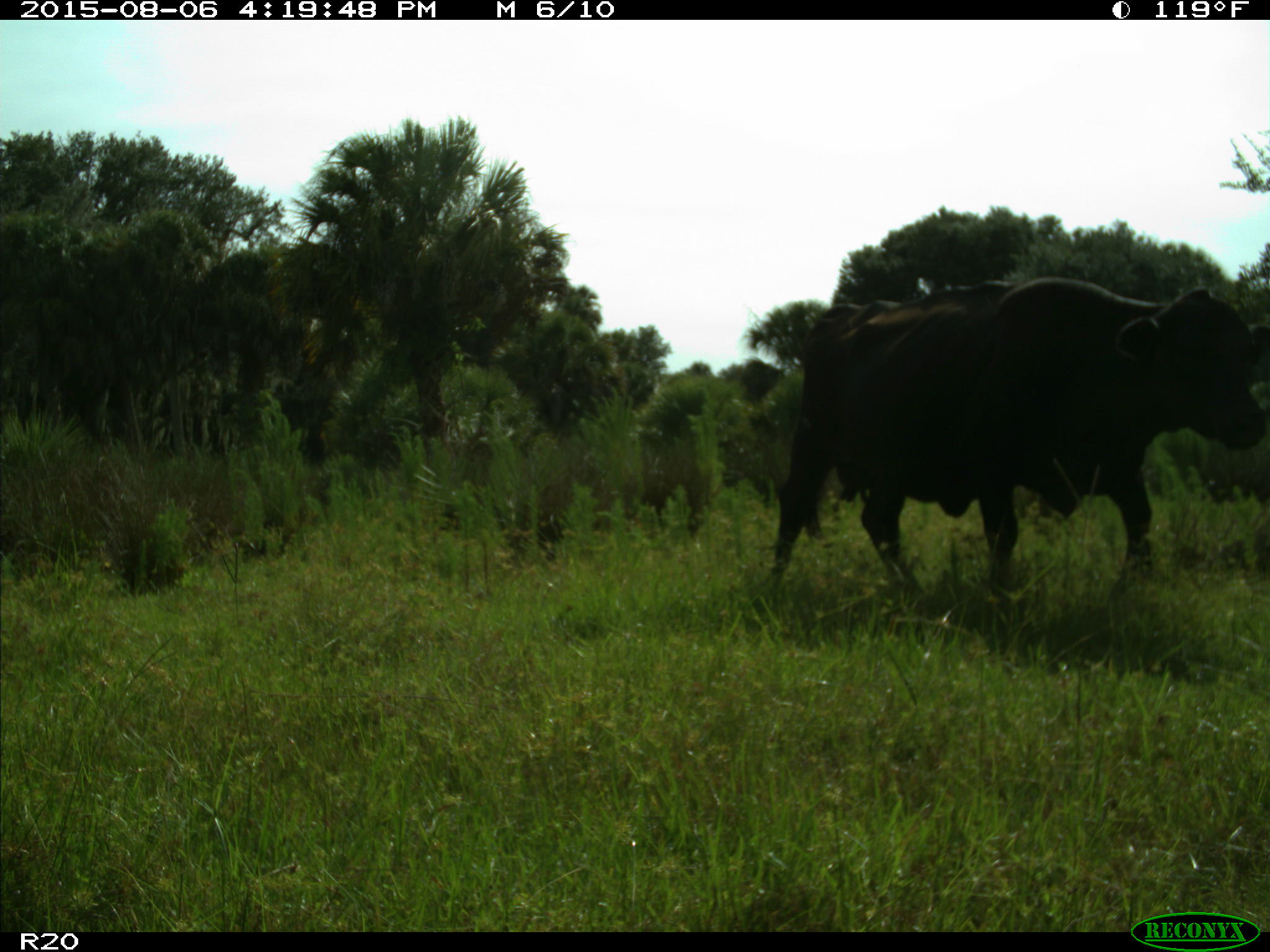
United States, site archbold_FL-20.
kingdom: Animalia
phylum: Chordata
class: Mammalia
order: Artiodactyla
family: Bovidae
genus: Bos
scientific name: Bos taurus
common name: domestic cow